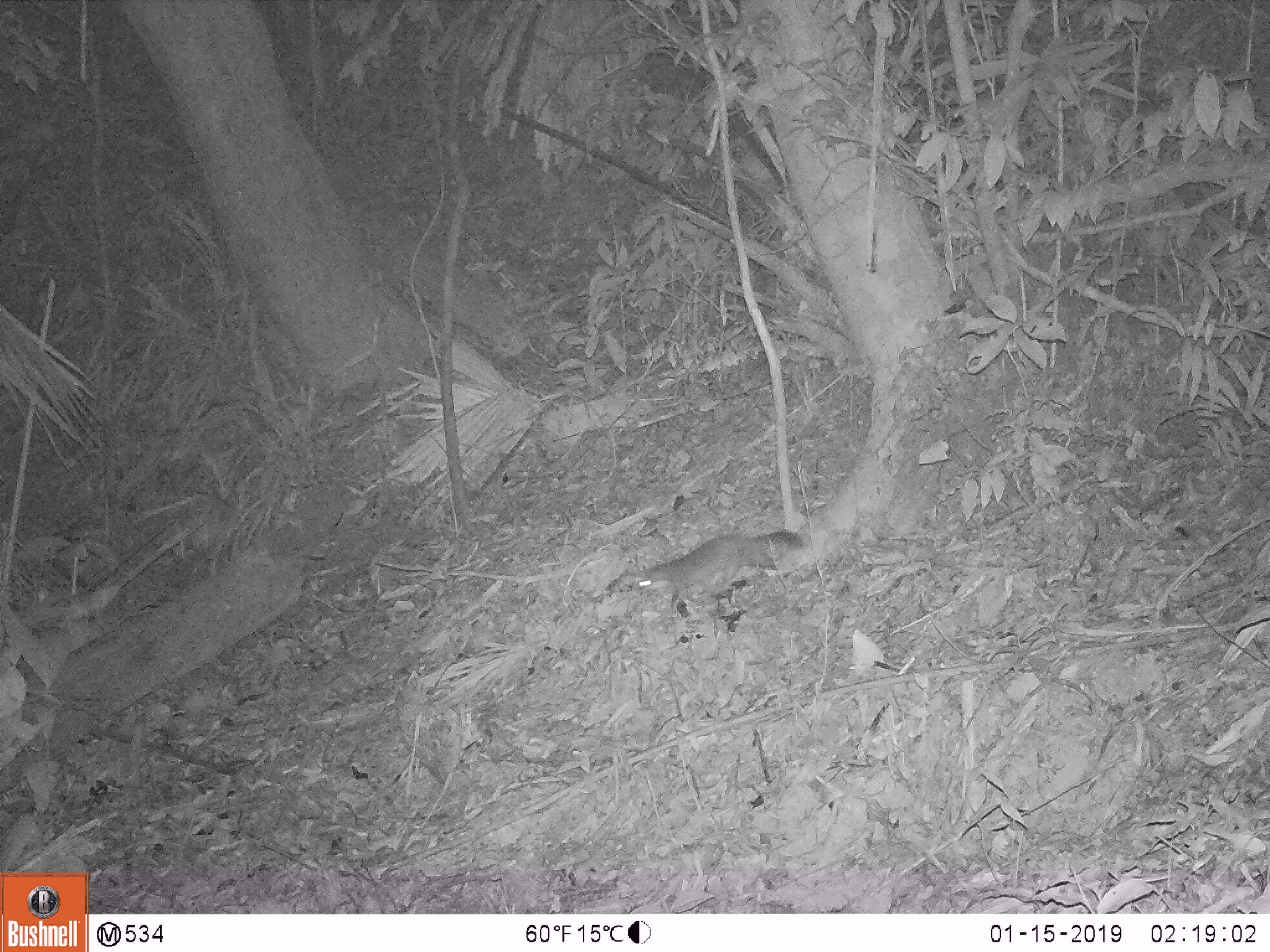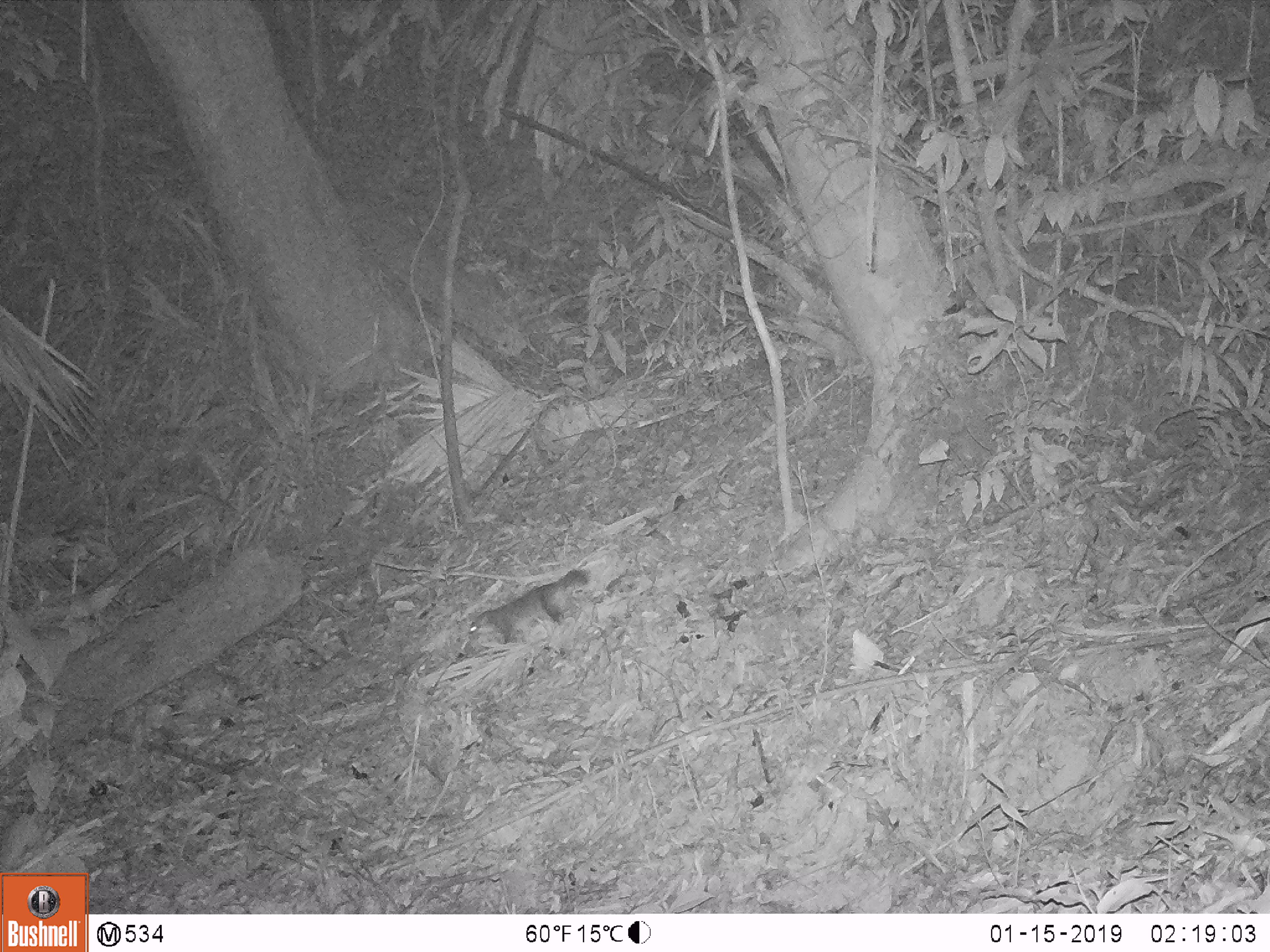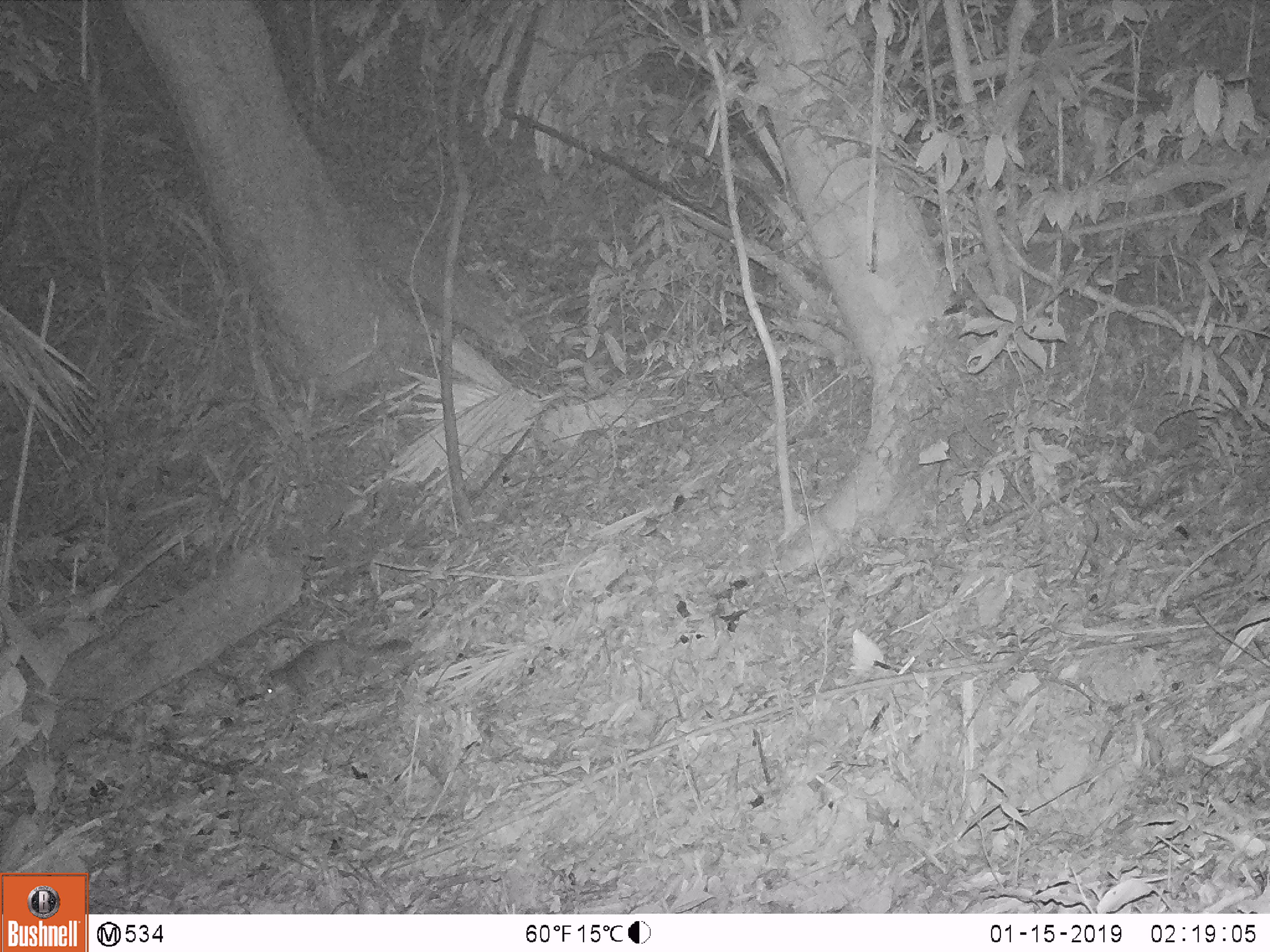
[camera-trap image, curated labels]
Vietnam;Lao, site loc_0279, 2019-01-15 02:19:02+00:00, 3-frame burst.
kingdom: Animalia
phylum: Chordata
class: Mammalia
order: Carnivora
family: Mustelidae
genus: Melogale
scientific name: Melogale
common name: ferret badger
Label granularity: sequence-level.